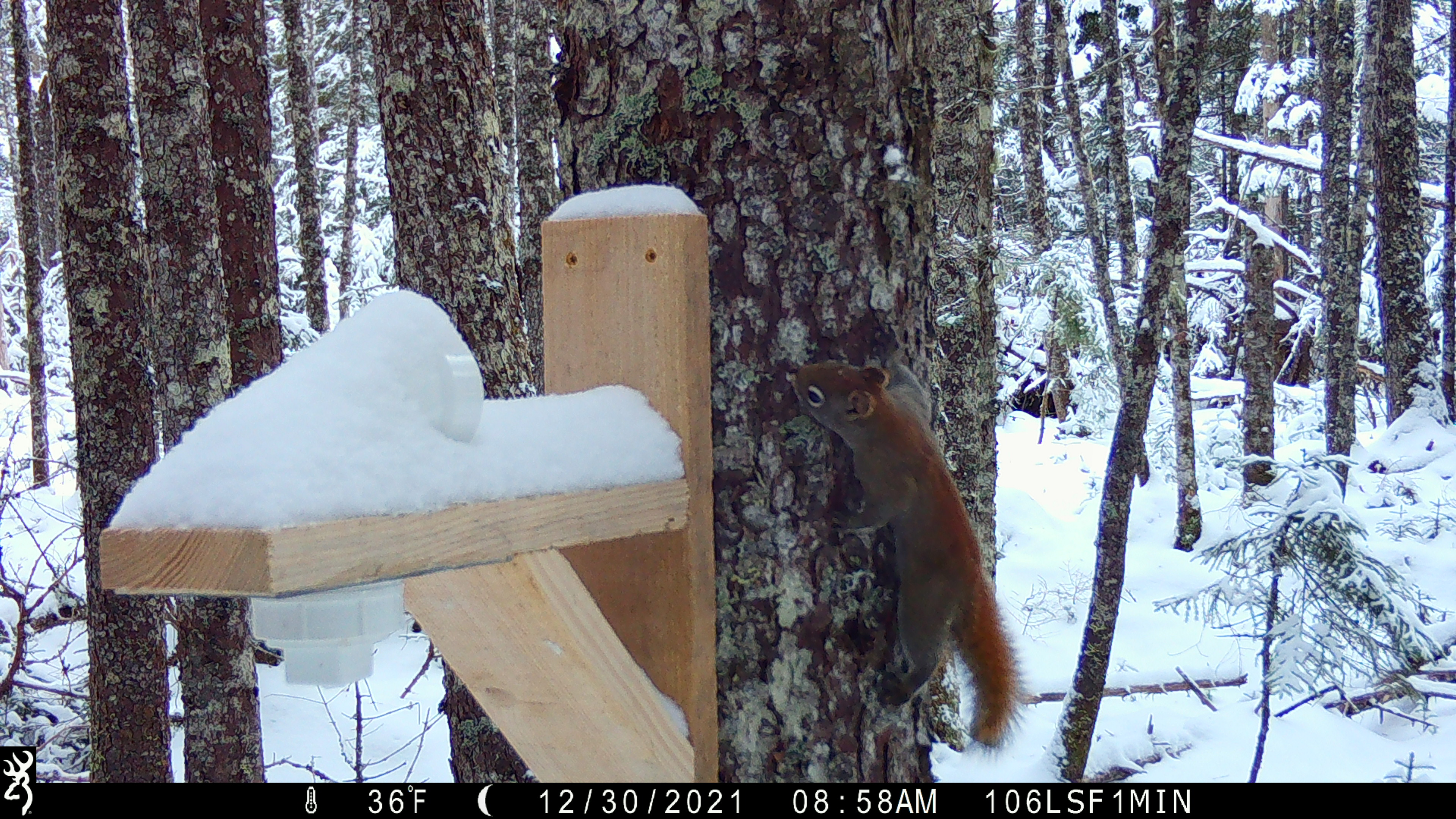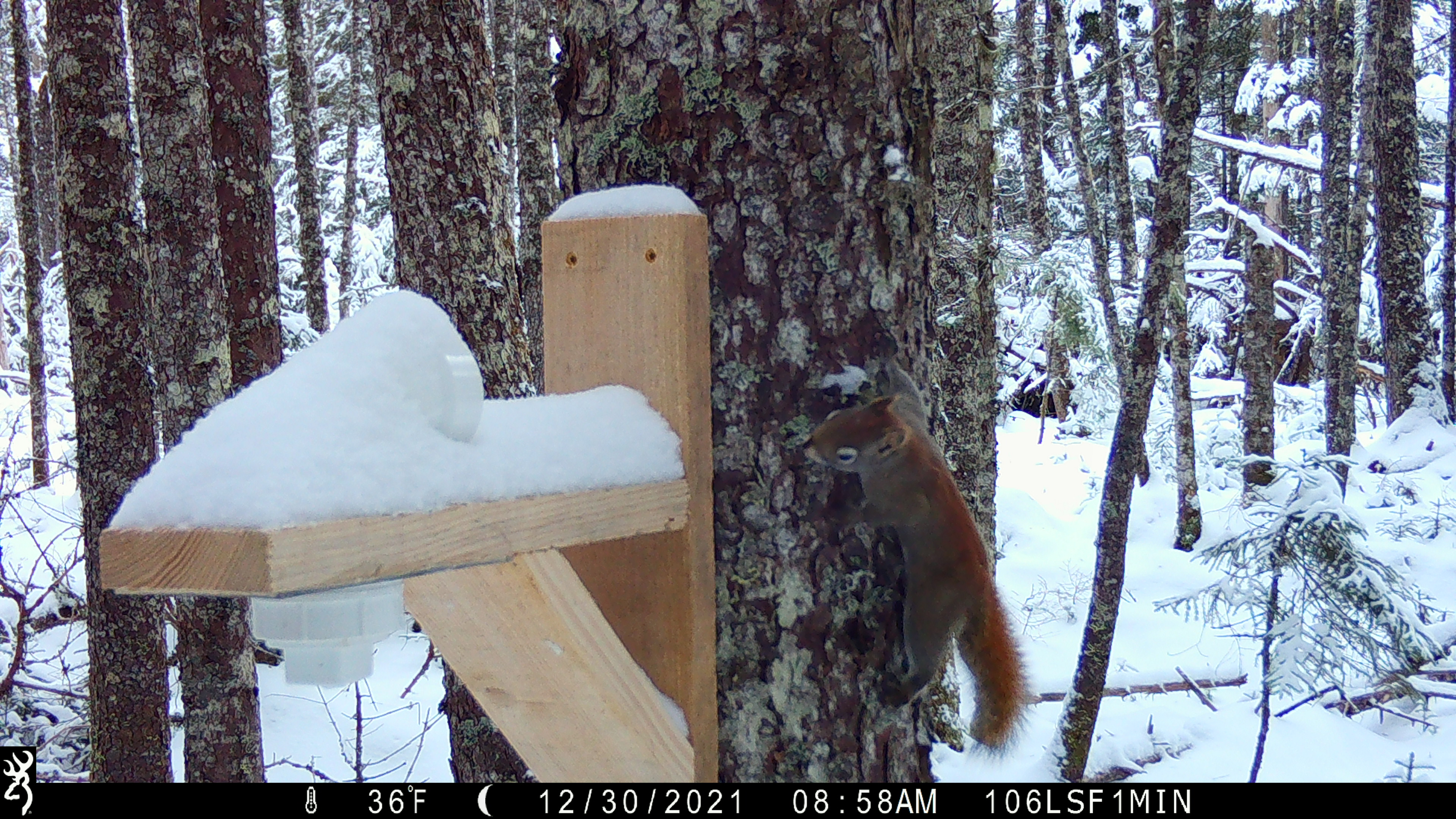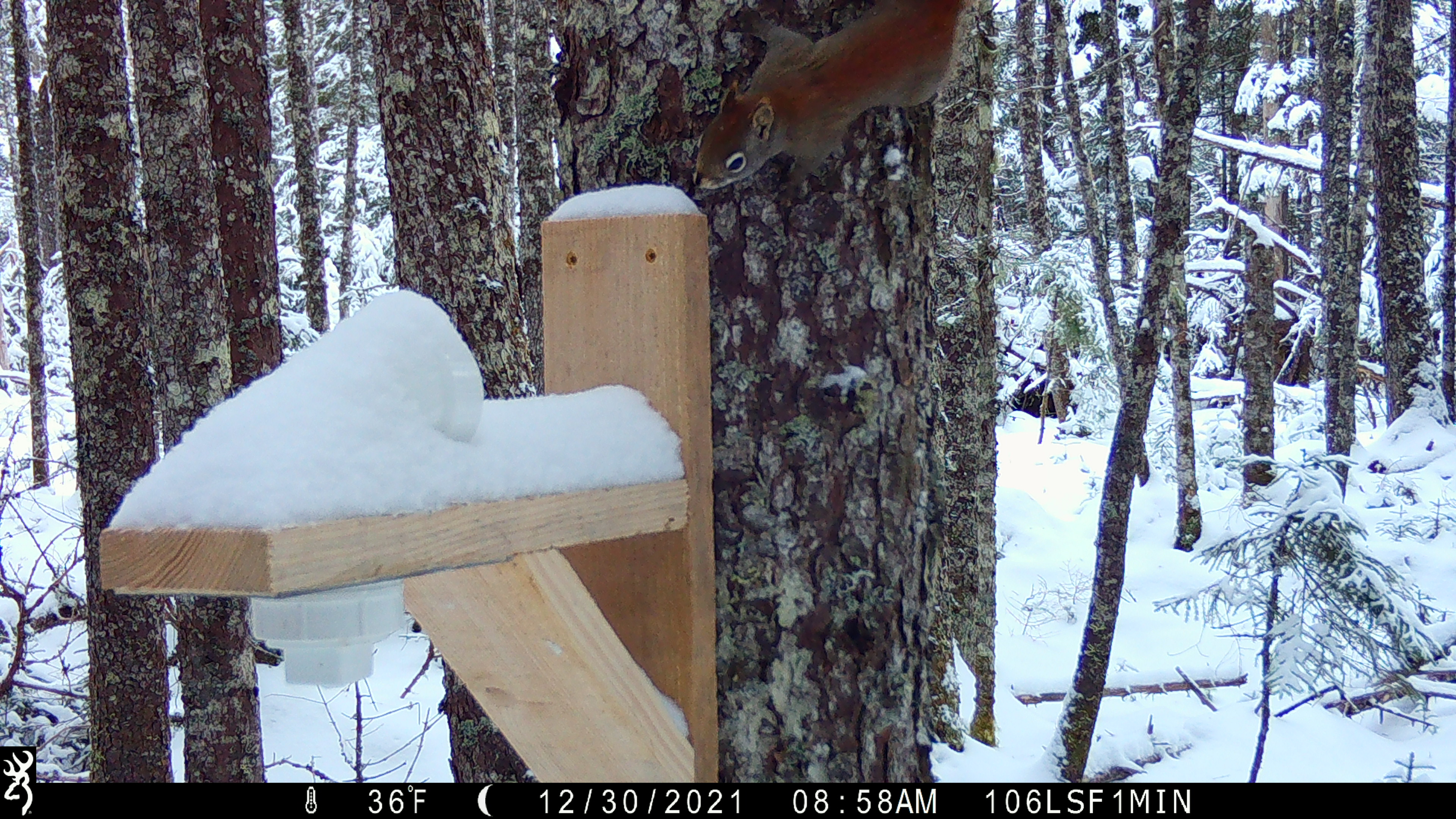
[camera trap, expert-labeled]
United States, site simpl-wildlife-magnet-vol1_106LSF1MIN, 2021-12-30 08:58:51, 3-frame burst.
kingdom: Animalia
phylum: Chordata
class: Mammalia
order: Rodentia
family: Sciuridae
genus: Tamiasciurus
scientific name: Tamiasciurus hudsonicus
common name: red squirrel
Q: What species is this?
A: Red squirrel (Tamiasciurus hudsonicus).